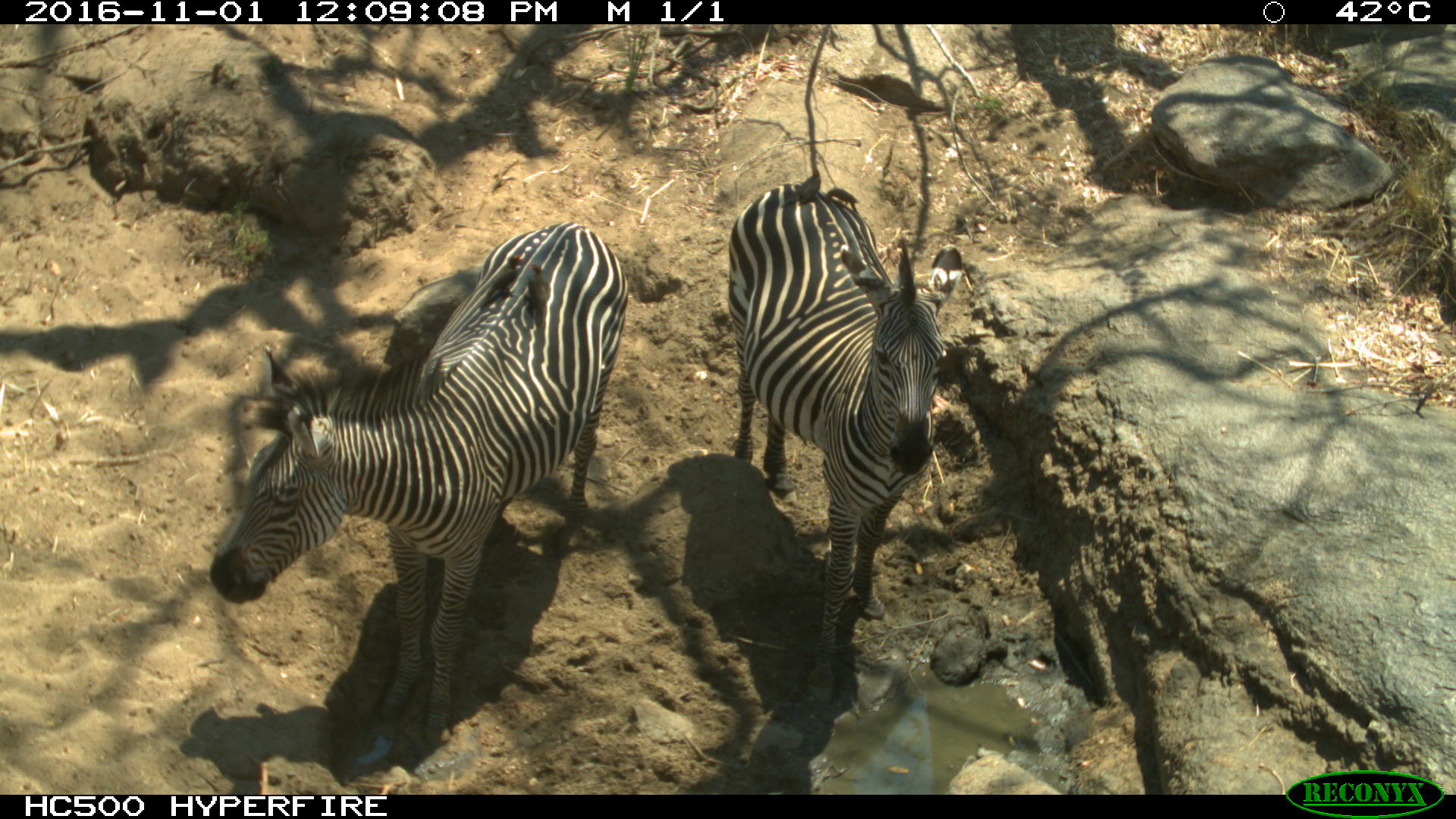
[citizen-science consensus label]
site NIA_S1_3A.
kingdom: Animalia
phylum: Chordata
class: Mammalia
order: Perissodactyla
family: Equidae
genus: Equus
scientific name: Equus quagga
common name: plains zebra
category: zebraplains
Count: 2.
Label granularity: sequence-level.